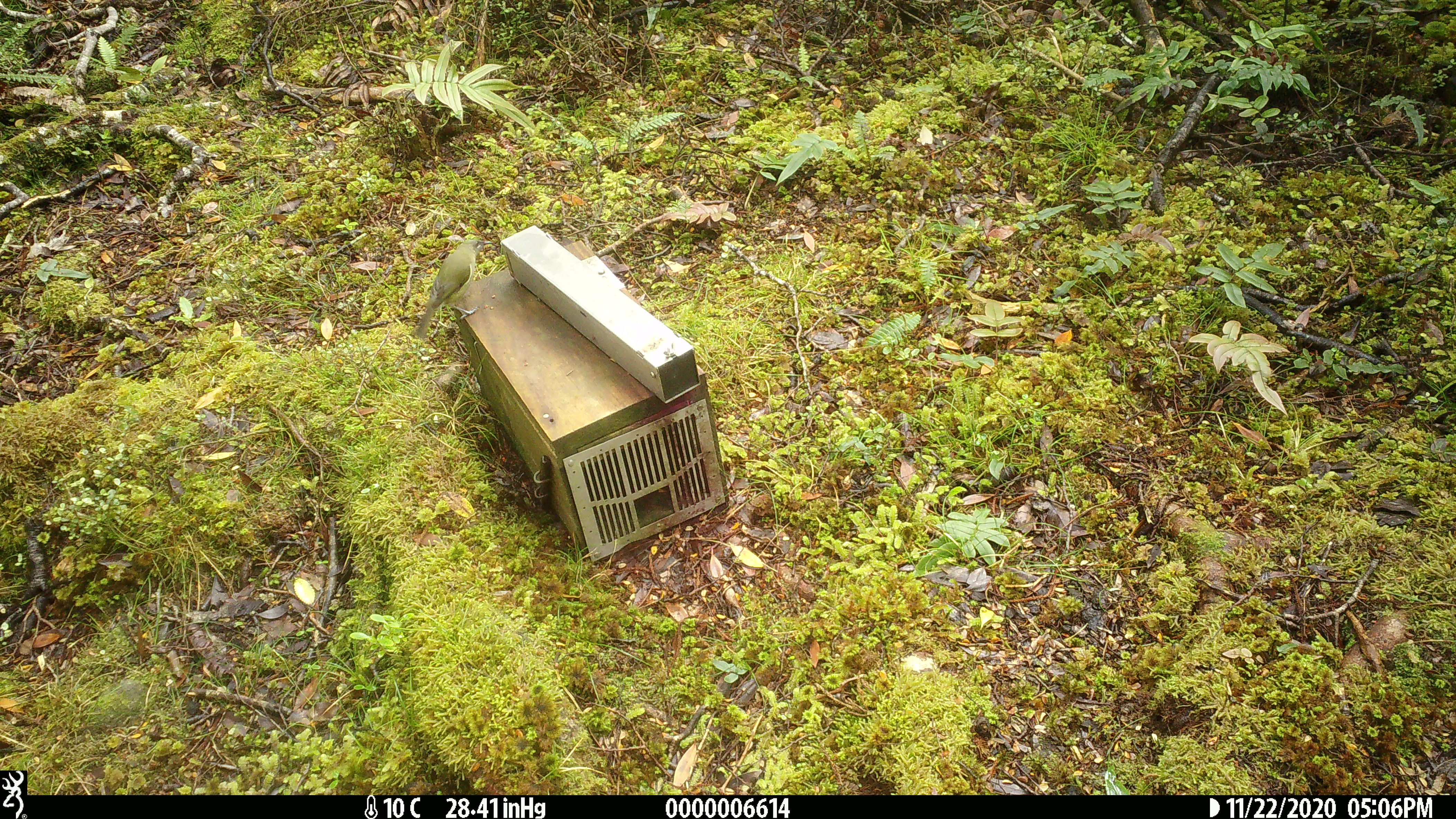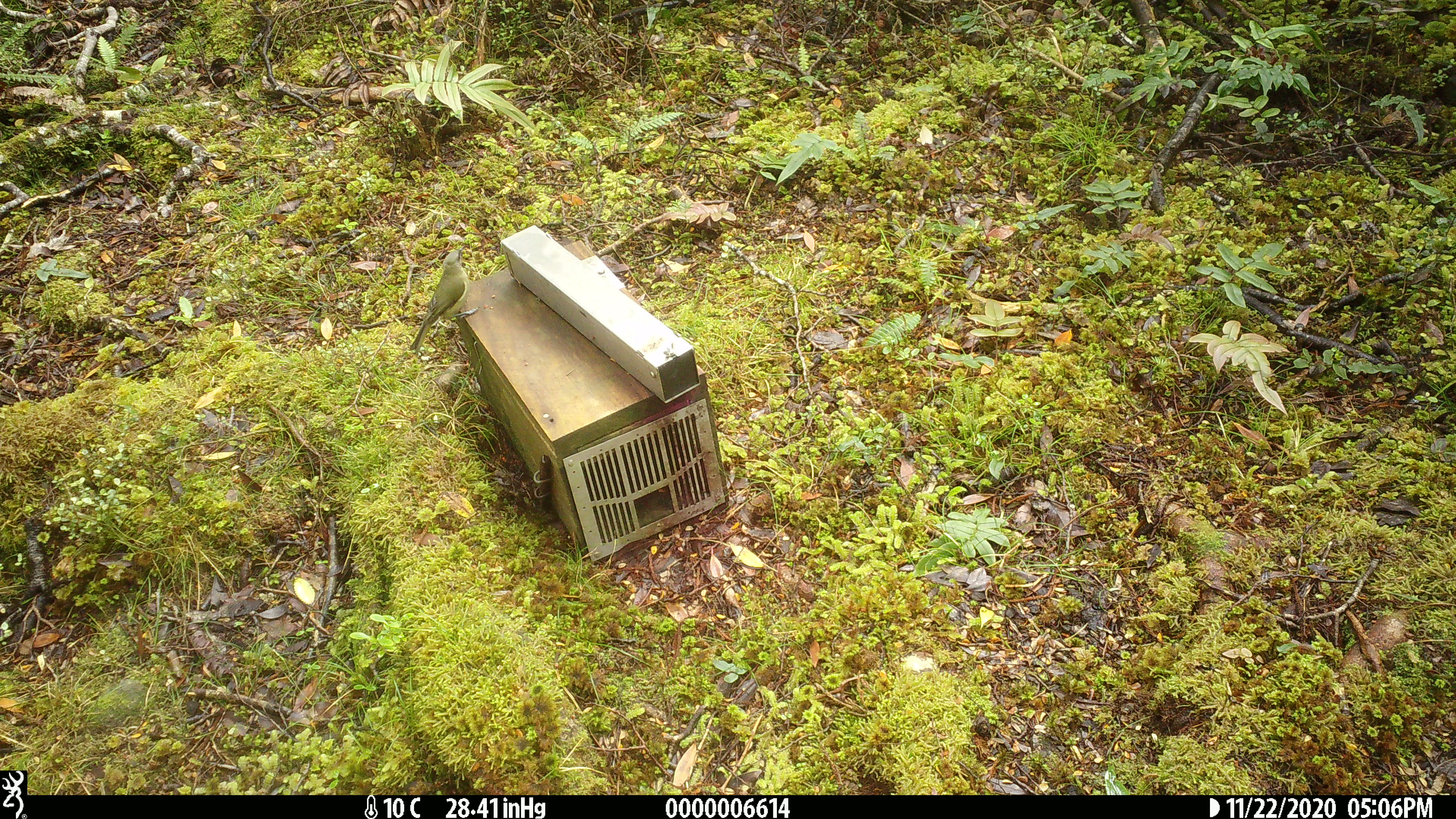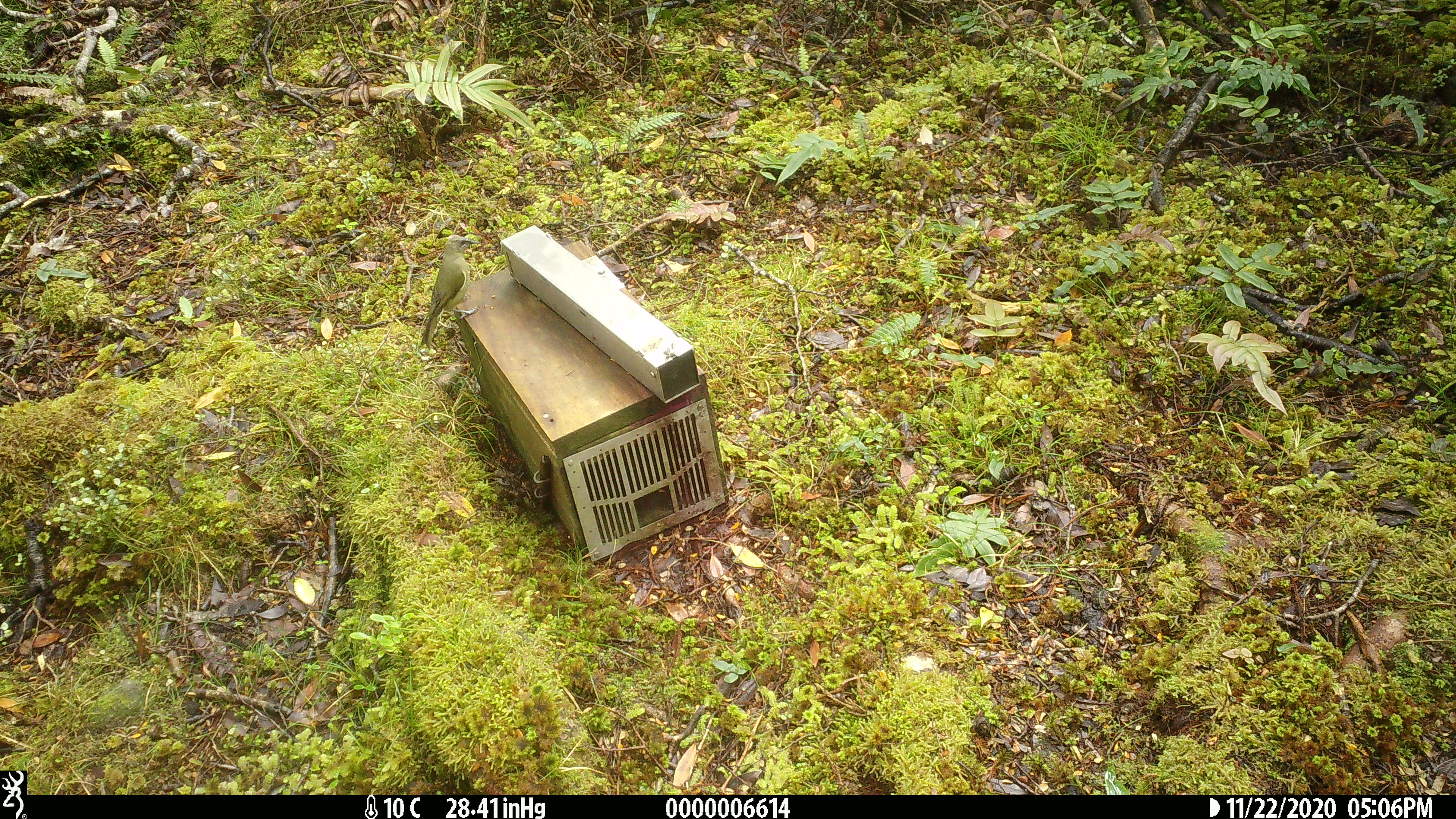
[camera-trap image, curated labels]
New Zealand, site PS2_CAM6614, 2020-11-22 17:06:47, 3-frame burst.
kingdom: Animalia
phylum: Chordata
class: Aves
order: Passeriformes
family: Meliphagidae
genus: Anthornis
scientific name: Anthornis melanura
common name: new zealand bellbird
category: bellbird